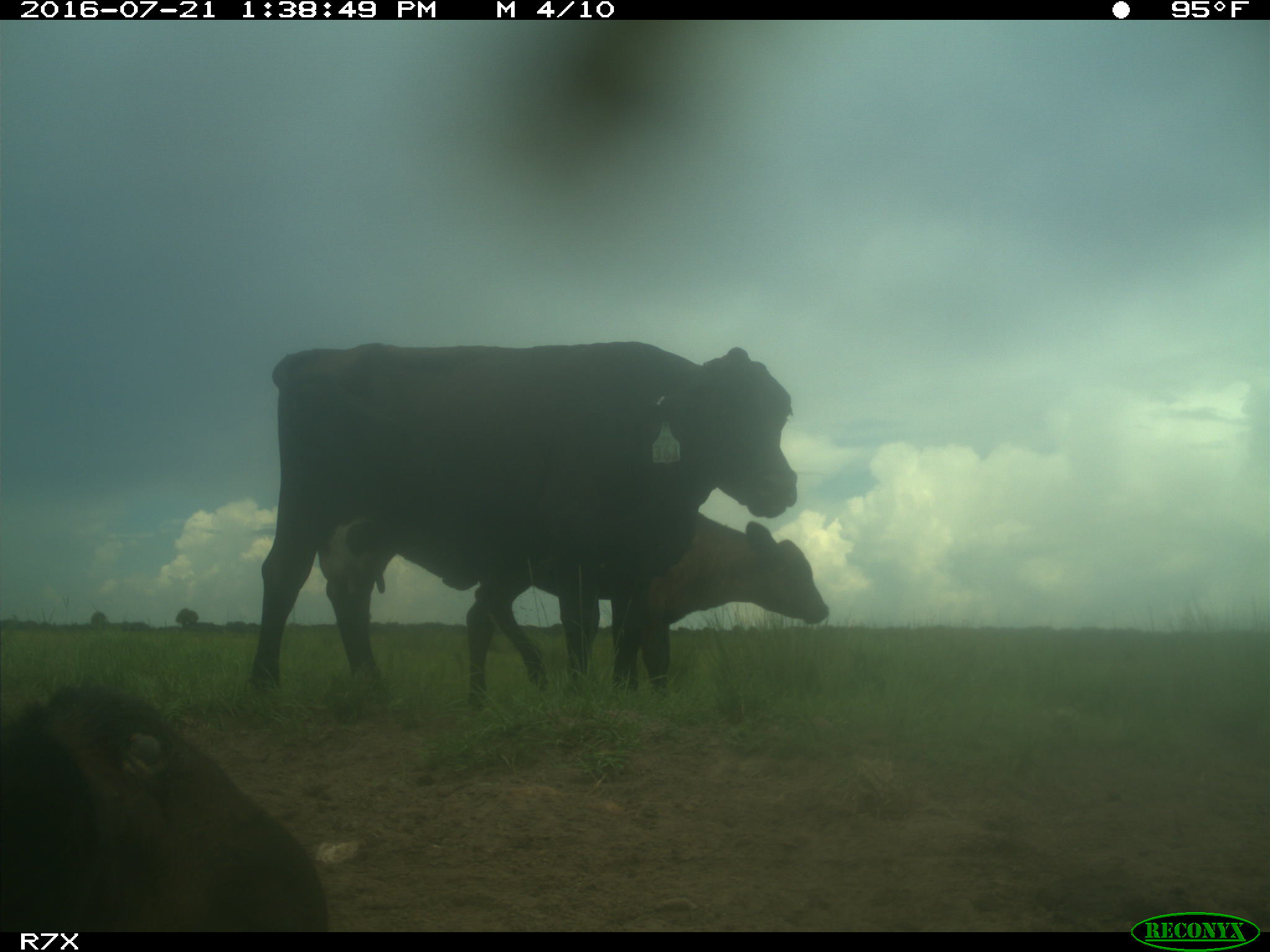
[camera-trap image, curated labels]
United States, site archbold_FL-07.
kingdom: Animalia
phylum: Chordata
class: Mammalia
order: Artiodactyla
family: Bovidae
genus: Bos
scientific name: Bos taurus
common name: domestic cow